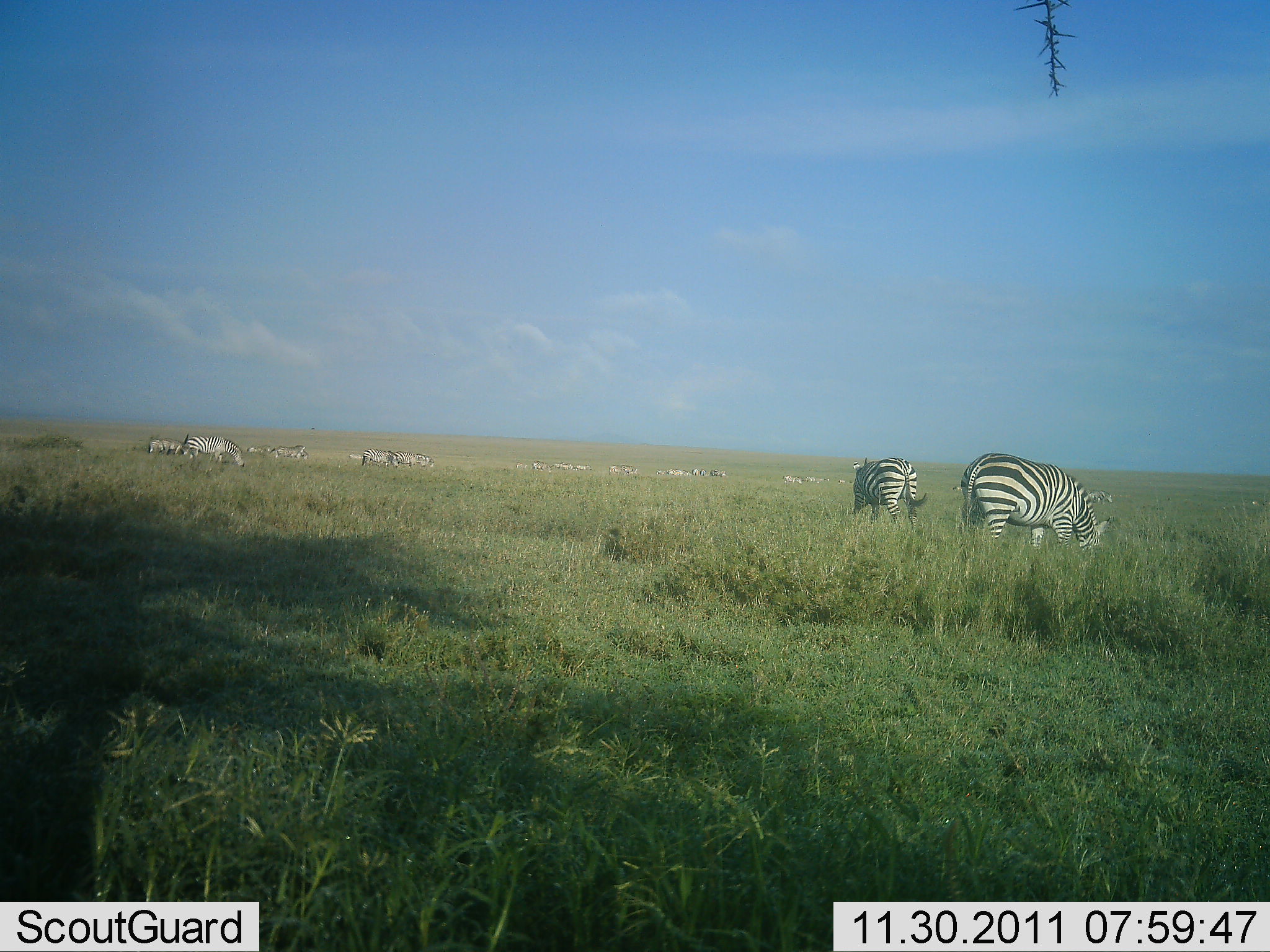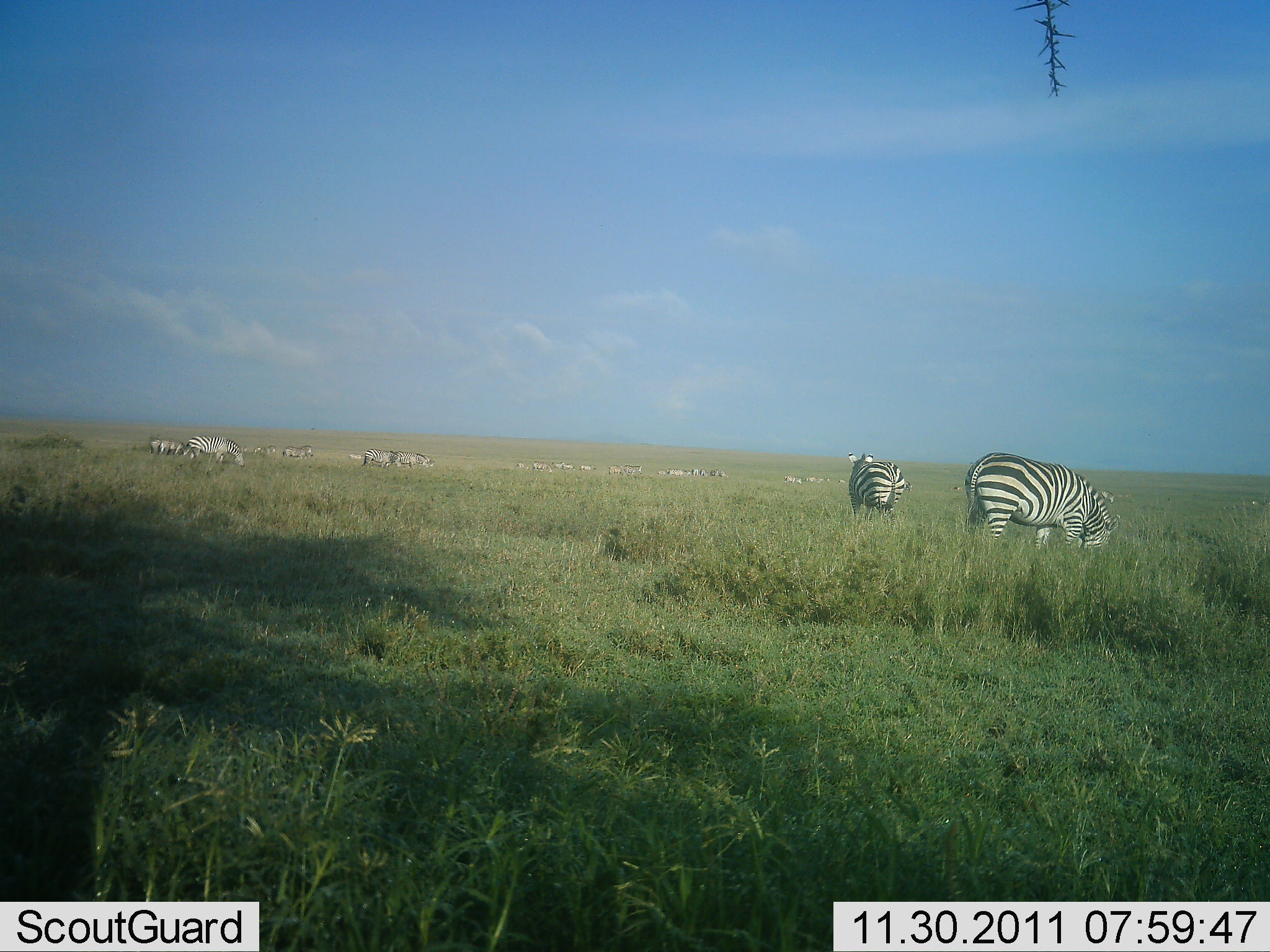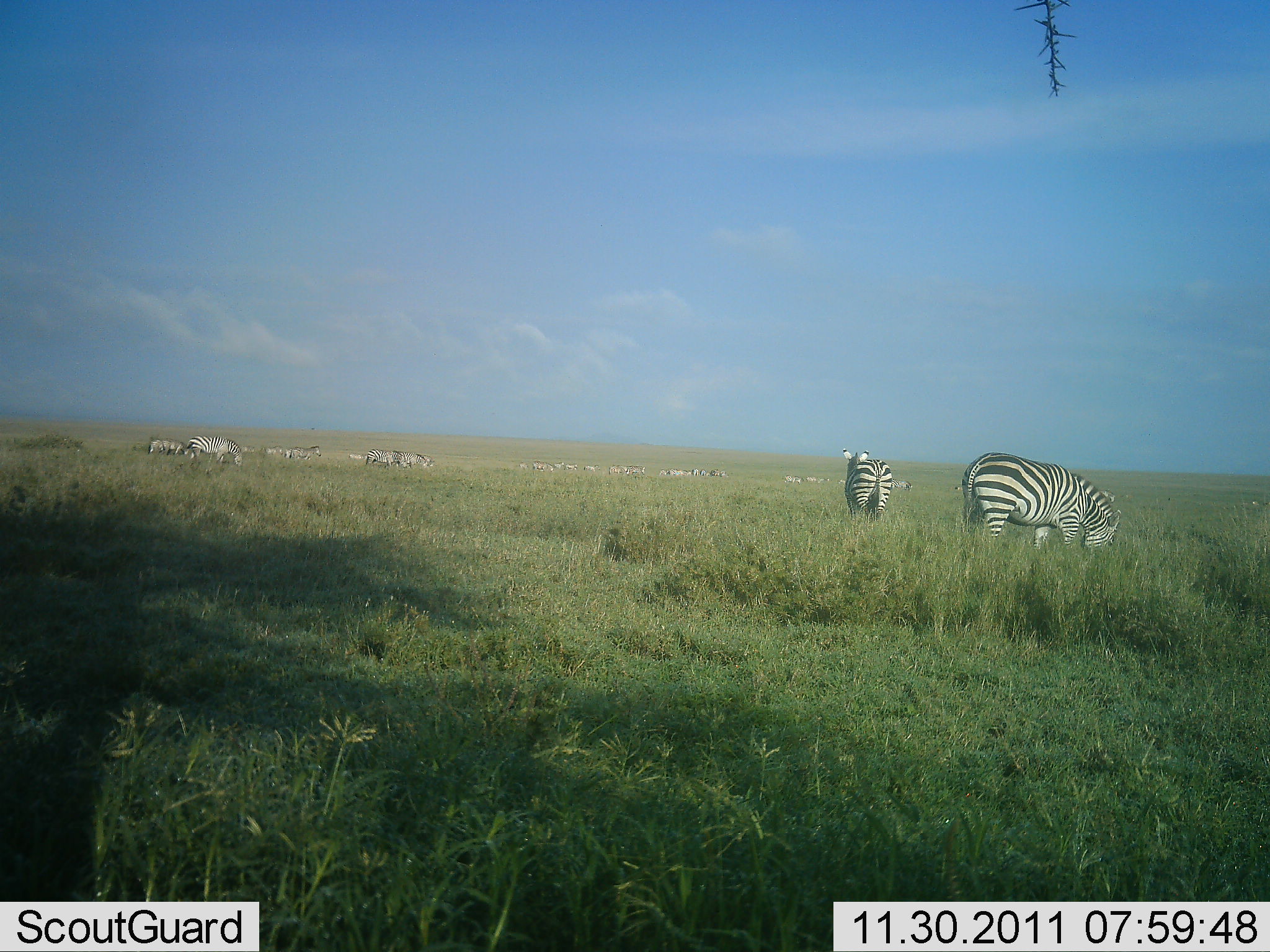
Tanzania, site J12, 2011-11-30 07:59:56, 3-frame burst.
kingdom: Animalia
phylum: Chordata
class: Mammalia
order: Perissodactyla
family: Equidae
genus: Equus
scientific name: Equus quagga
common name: plains zebra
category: zebra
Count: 11-50.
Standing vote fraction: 45%.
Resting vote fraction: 18%.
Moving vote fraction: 36%.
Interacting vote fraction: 9%.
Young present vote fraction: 0%.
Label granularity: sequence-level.